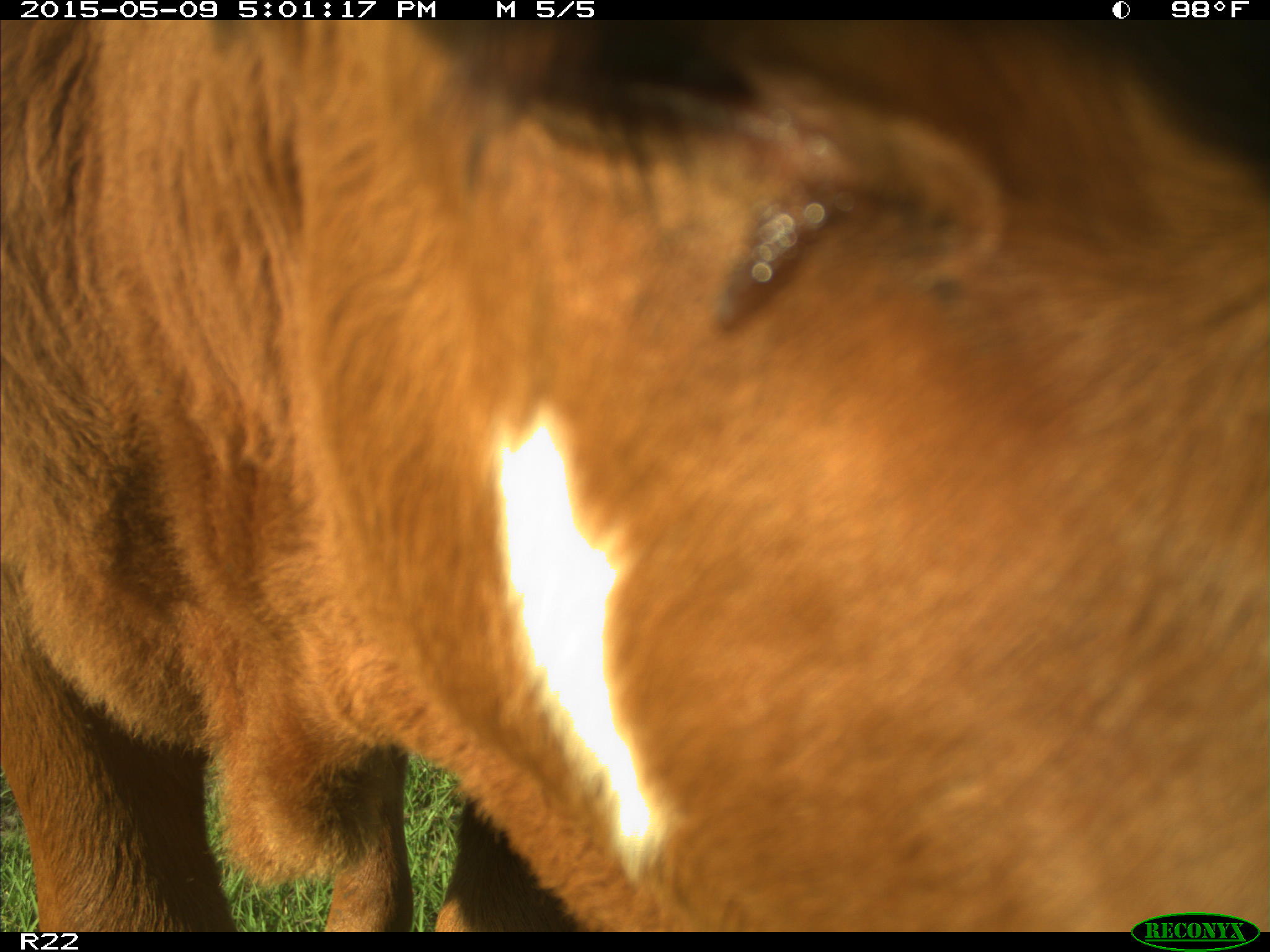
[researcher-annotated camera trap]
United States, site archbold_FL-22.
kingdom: Animalia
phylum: Chordata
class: Mammalia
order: Artiodactyla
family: Bovidae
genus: Bos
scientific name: Bos taurus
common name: domestic cow